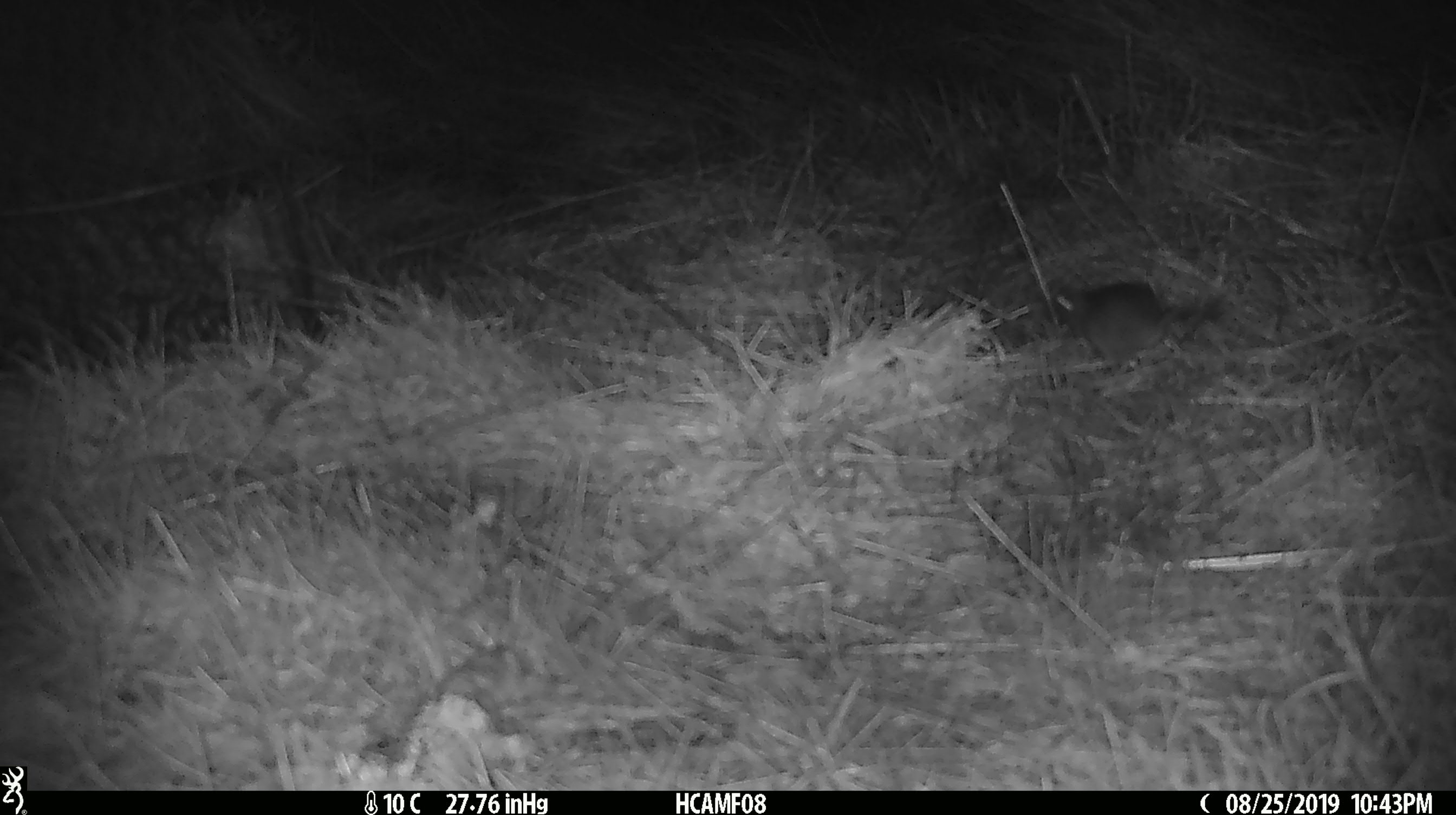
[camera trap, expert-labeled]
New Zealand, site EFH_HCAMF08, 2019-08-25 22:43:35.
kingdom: Animalia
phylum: Chordata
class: Mammalia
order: Rodentia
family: Muridae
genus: Mus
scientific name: Mus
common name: mouse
Mouse (Mus).